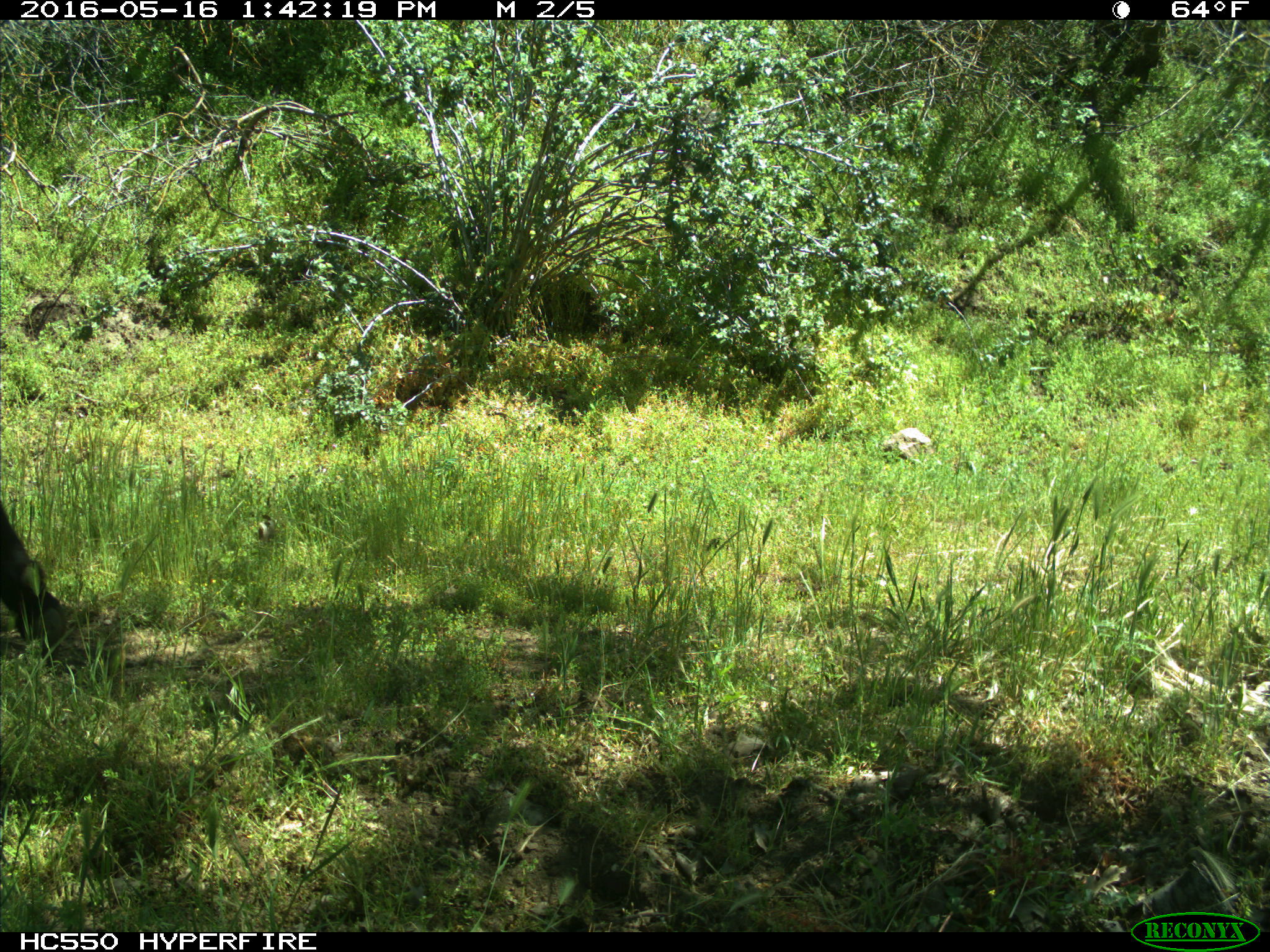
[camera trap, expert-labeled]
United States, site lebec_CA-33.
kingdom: Animalia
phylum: Chordata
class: Mammalia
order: Artiodactyla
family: Bovidae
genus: Bos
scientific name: Bos taurus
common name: domestic cow